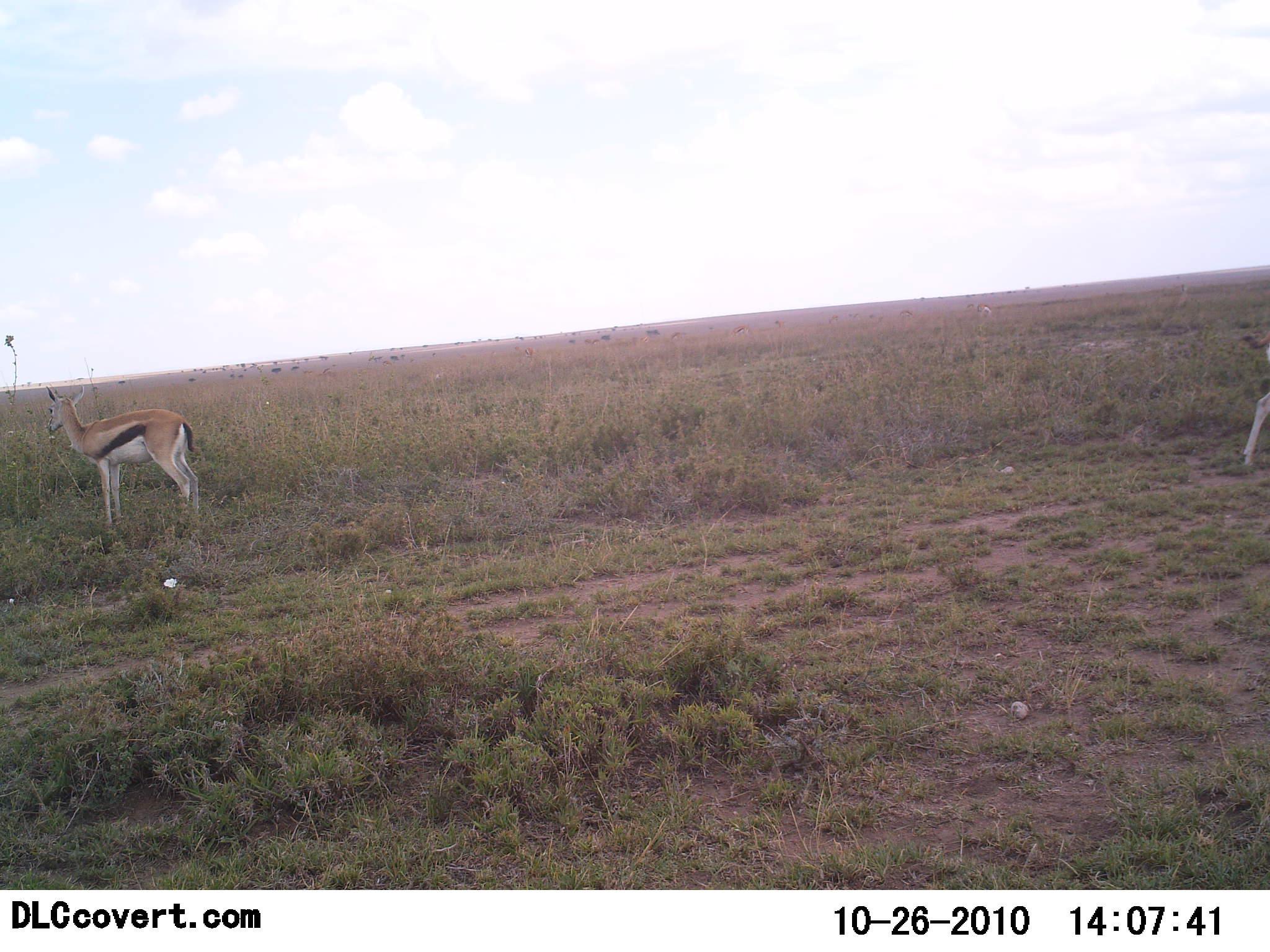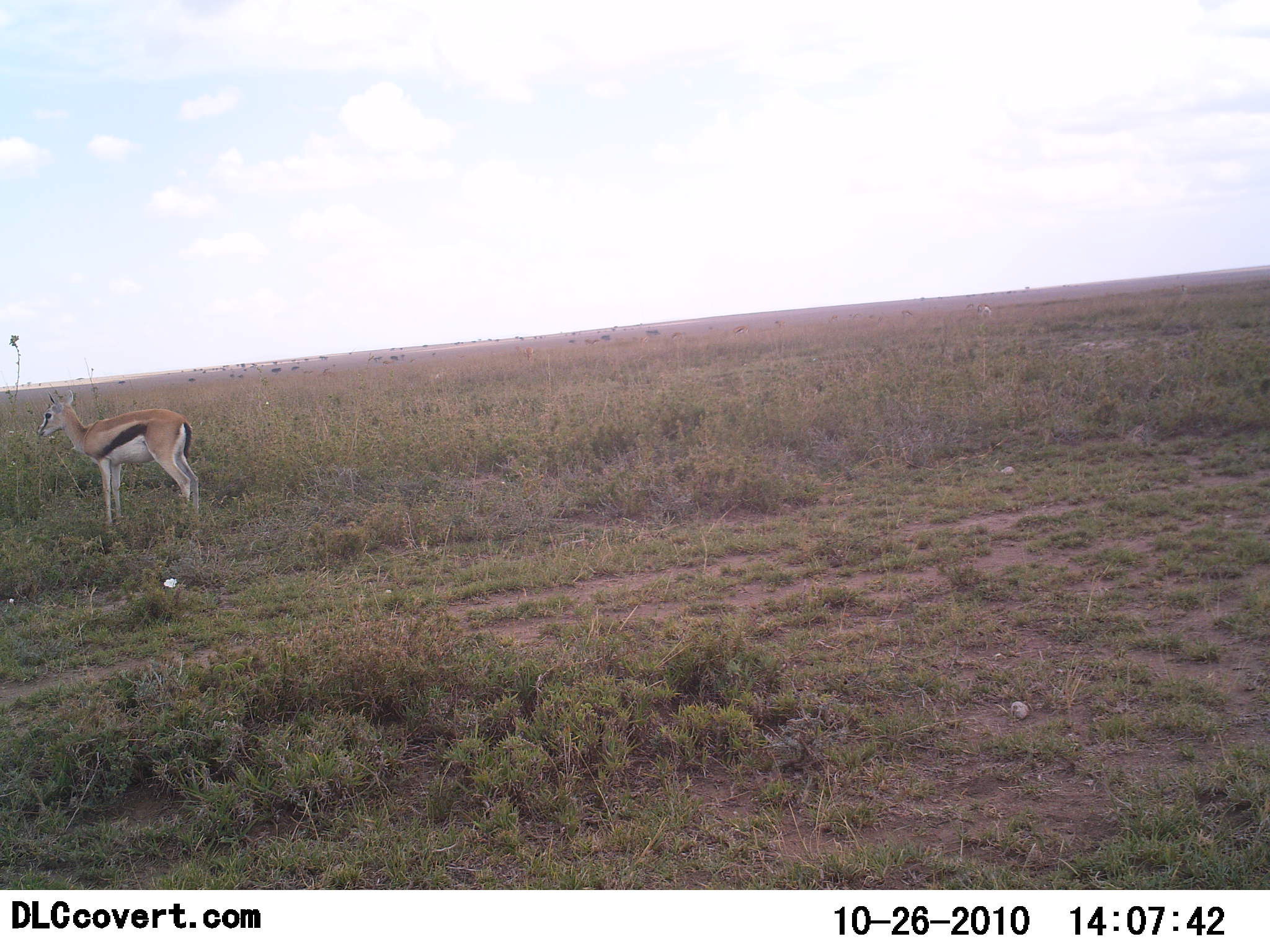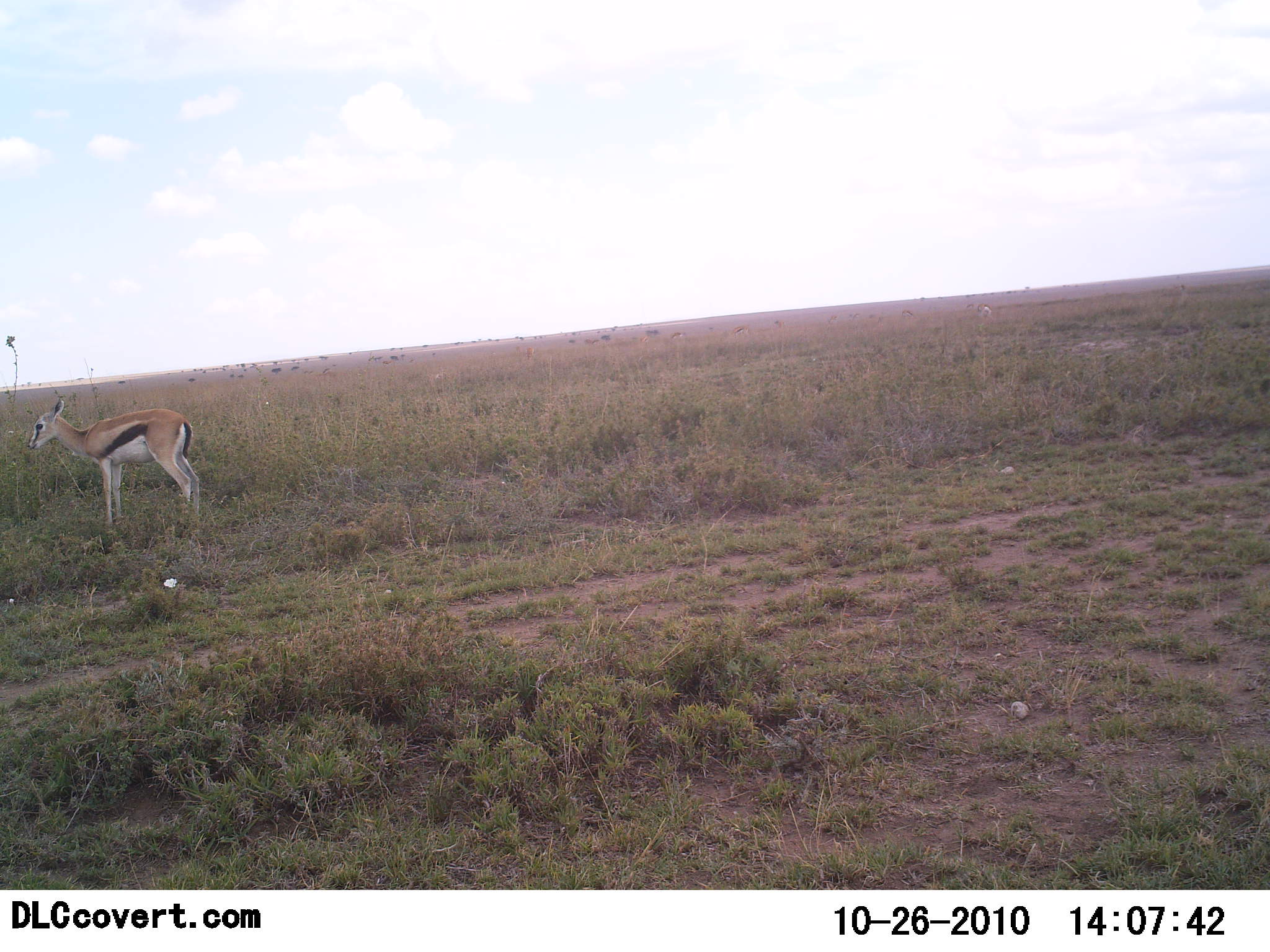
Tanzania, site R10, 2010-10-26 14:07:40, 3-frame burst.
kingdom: Animalia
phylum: Chordata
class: Mammalia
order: Artiodactyla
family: Bovidae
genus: Eudorcas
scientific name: Eudorcas thomsonii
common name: thomson's gazelle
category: gazellethomsons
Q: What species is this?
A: Gazellethomsons (thomson's gazelle) (Eudorcas thomsonii).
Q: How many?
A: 1.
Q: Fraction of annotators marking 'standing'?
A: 93%.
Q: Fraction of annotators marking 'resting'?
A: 7%.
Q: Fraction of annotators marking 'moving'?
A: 13%.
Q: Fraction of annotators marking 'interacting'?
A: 0%.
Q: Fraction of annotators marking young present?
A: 0%.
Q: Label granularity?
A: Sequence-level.